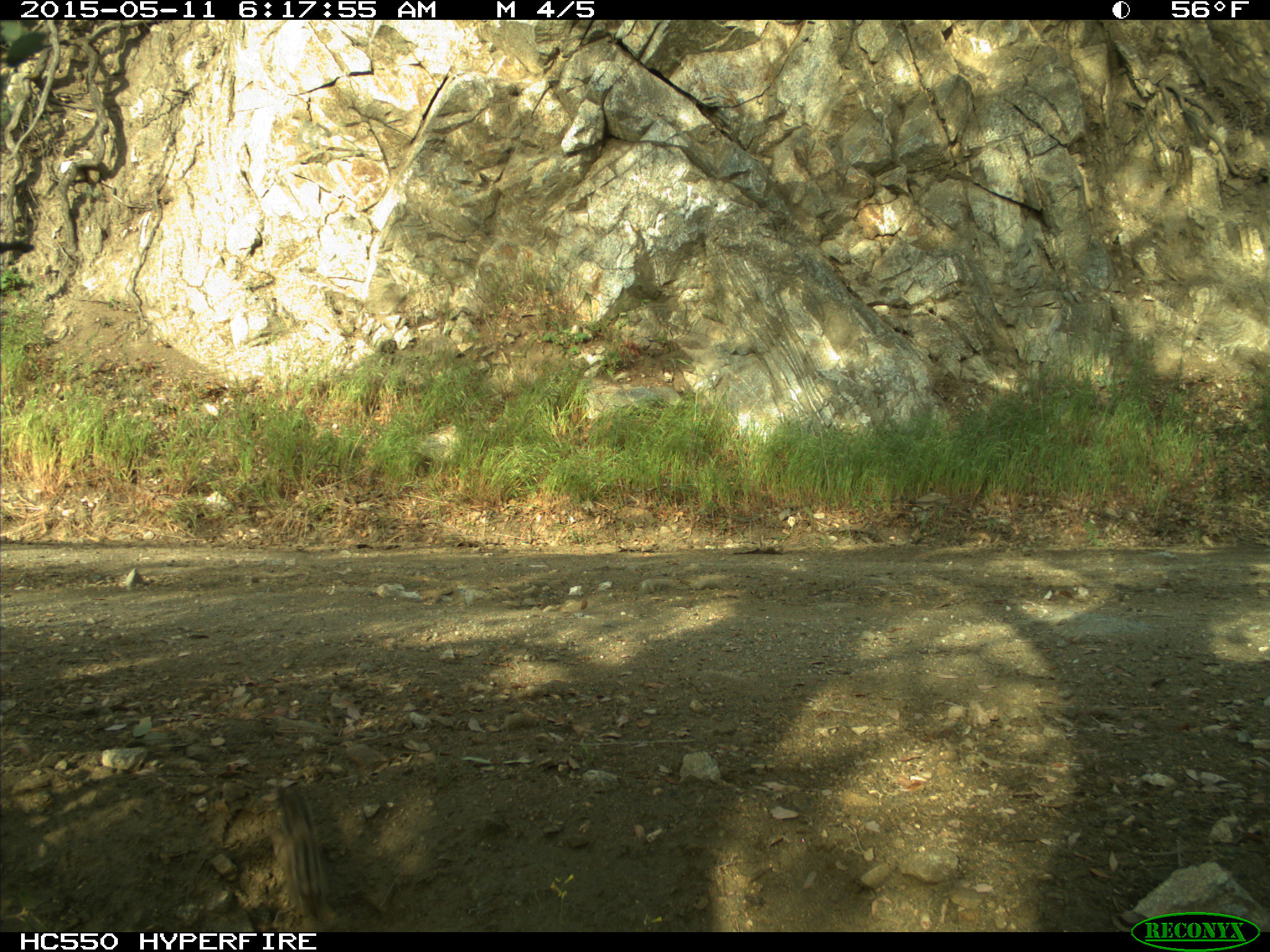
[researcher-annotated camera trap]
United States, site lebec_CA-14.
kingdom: Animalia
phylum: Chordata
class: Mammalia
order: Rodentia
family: Sciuridae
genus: Tamias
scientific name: Tamias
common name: chipmunk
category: unidentified chipmunk